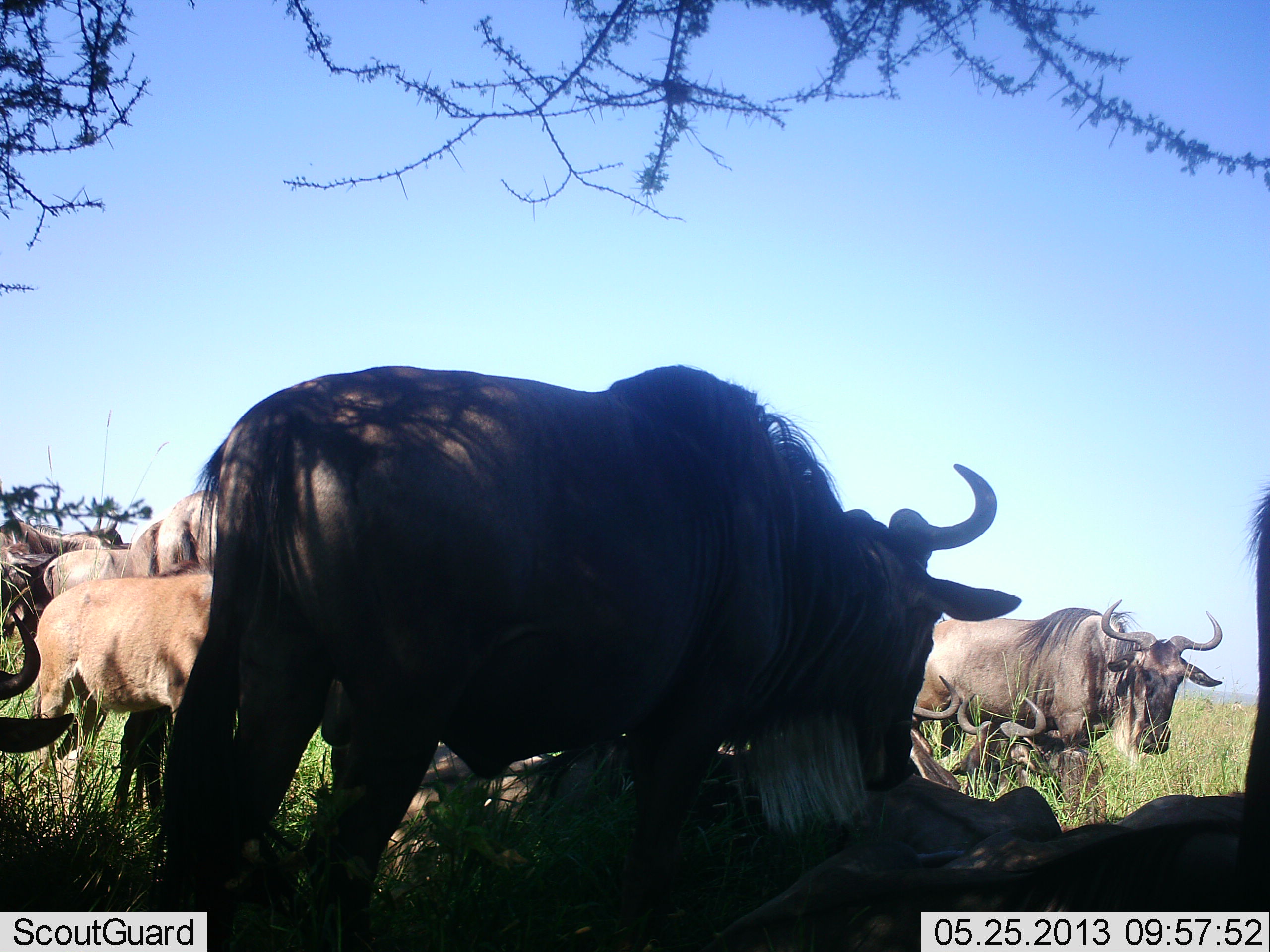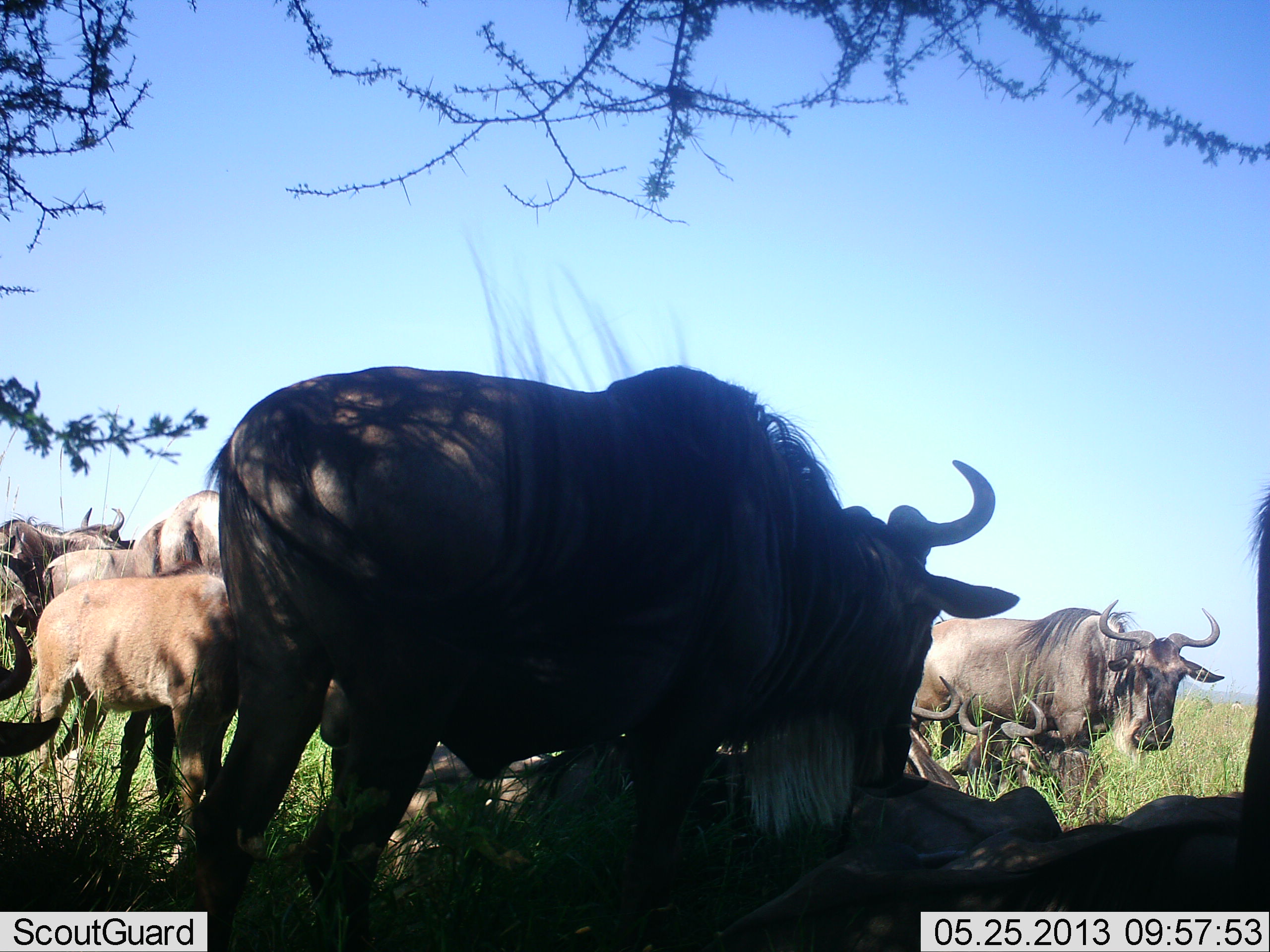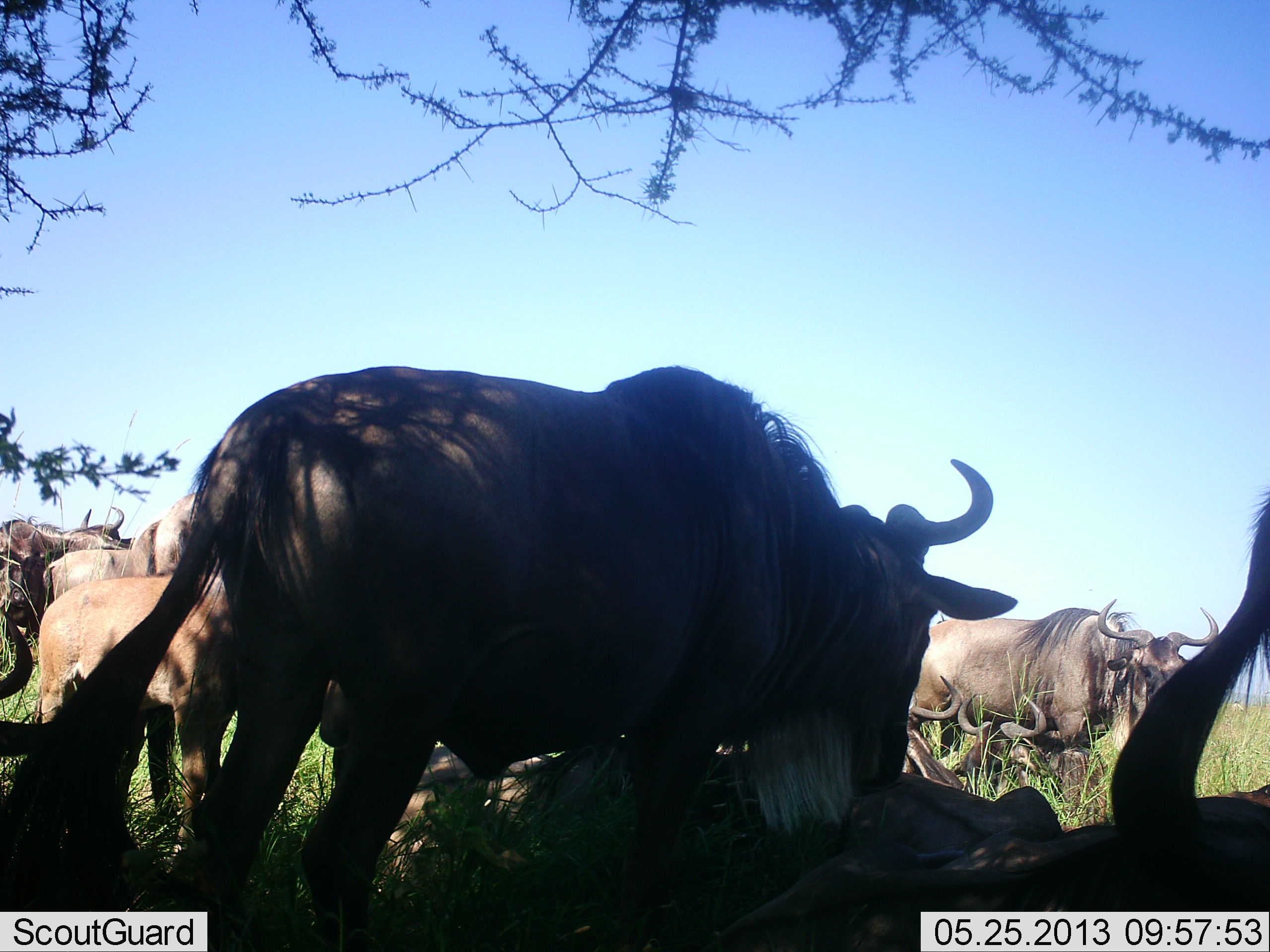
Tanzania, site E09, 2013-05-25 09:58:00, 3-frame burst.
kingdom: Animalia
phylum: Chordata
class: Mammalia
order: Artiodactyla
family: Bovidae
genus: Connochaetes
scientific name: Connochaetes taurinus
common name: blue wildebeest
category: wildebeest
Wildebeest (blue wildebeest) (Connochaetes taurinus), count 11-50. Behavior (volunteer vote fractions): standing 70%, resting 80%, moving 0%, interacting 20%. Young present (vote fraction): 40%. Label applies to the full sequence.